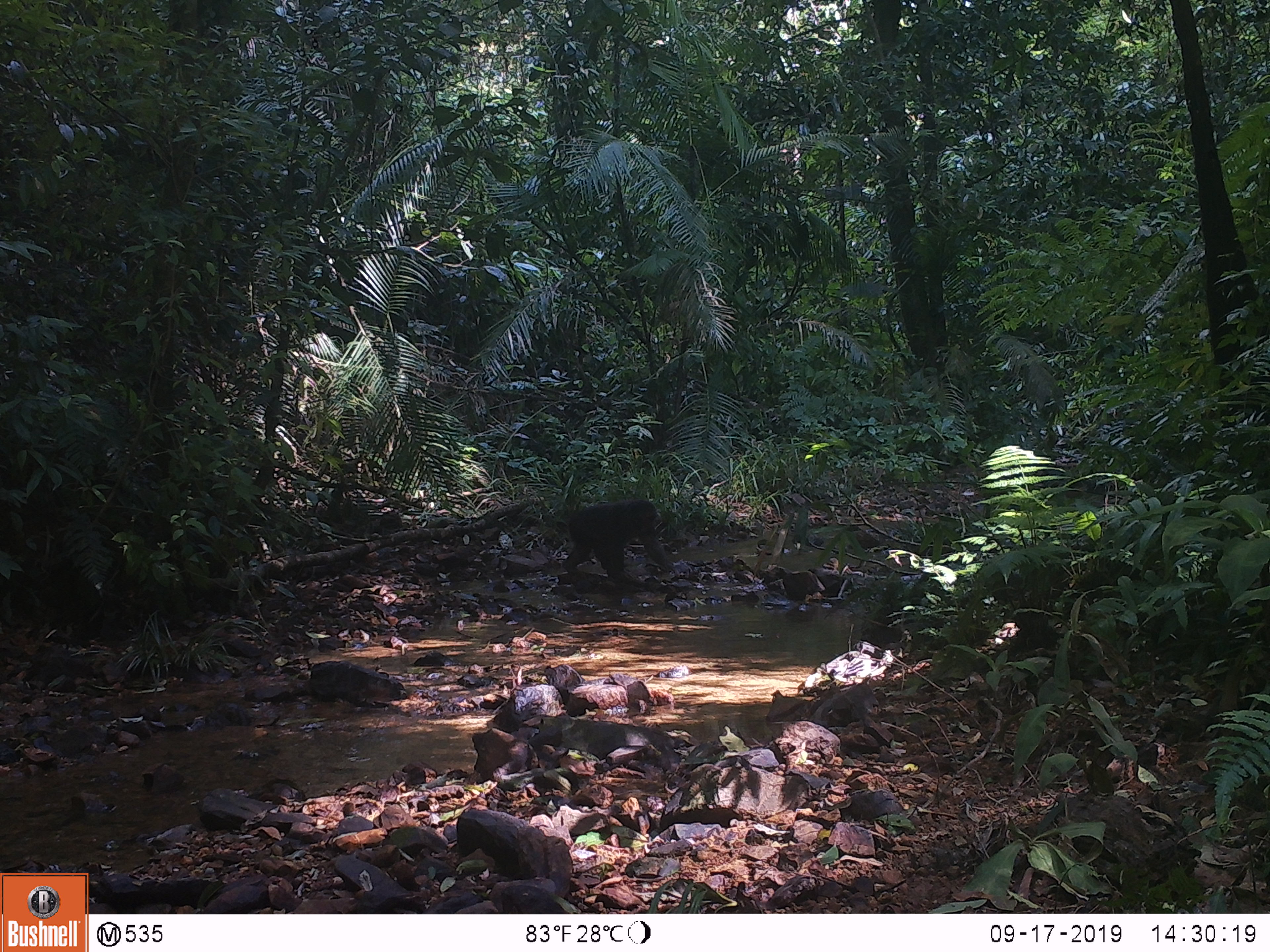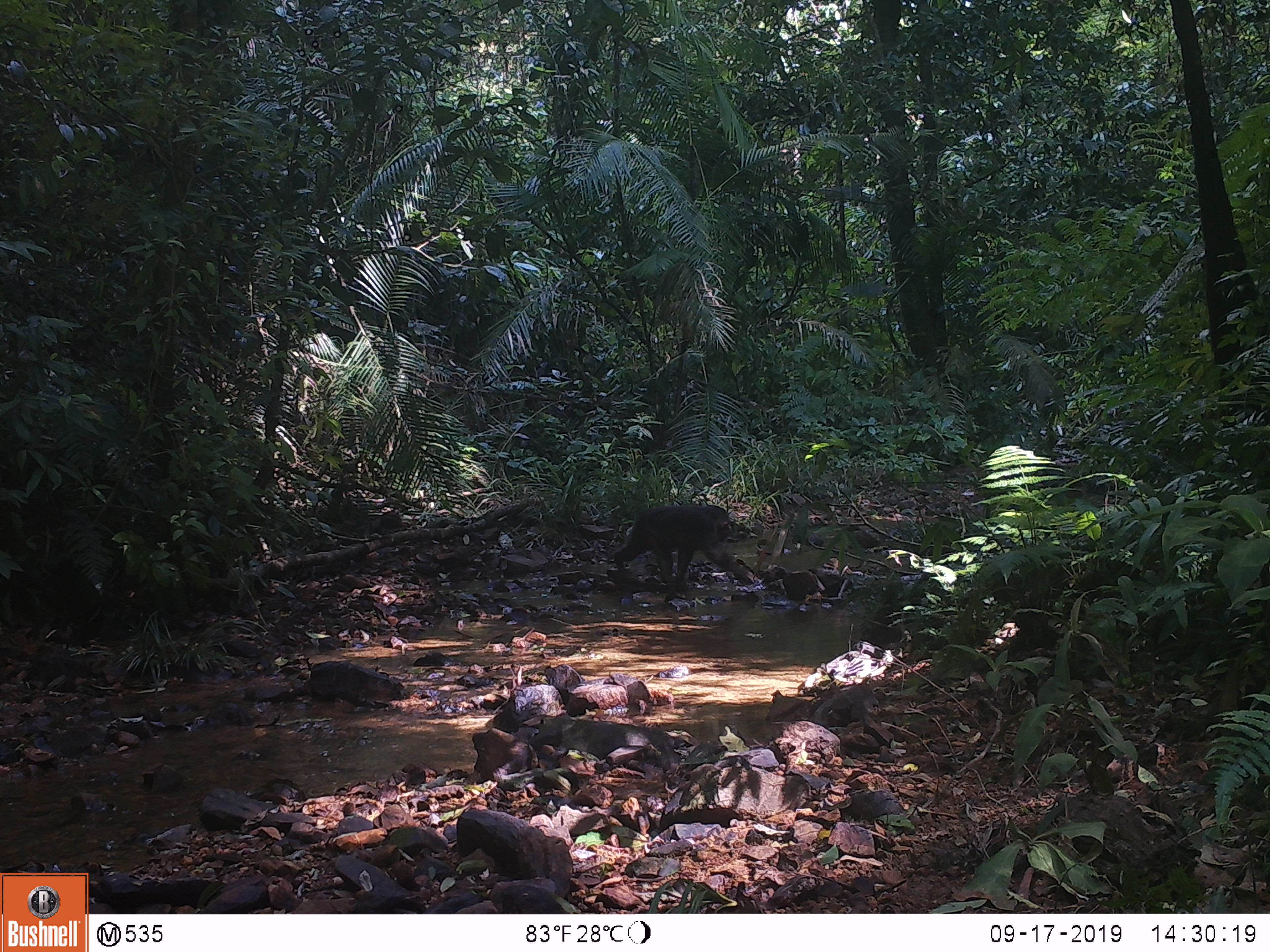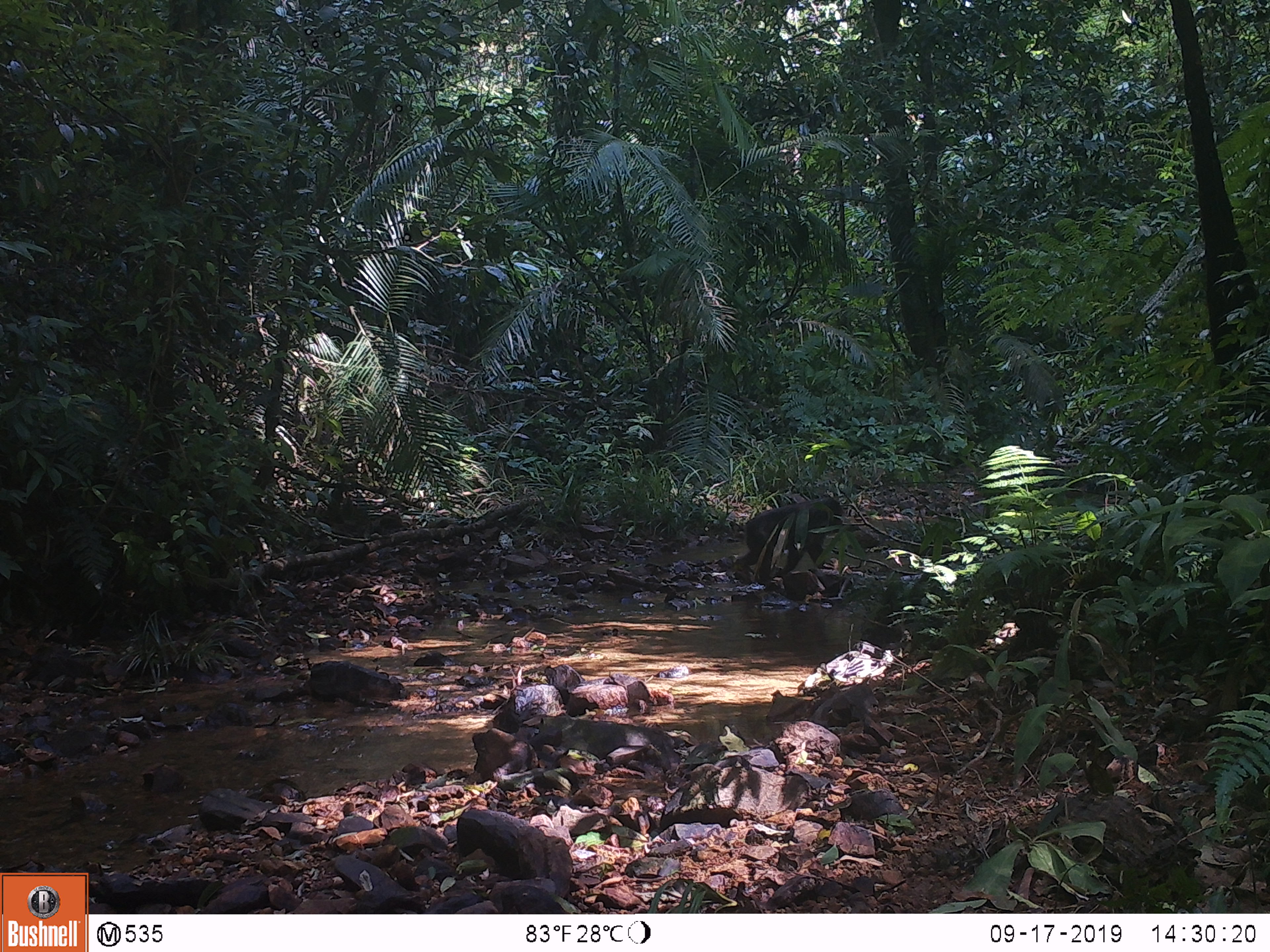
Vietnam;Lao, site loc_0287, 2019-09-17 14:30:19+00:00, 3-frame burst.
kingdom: Animalia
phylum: Chordata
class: Mammalia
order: Primates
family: Cercopithecidae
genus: Macaca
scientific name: Macaca arctoides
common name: stump-tailed macaque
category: stump tailed macaque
Stump tailed macaque (stump-tailed macaque) (Macaca arctoides). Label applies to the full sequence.